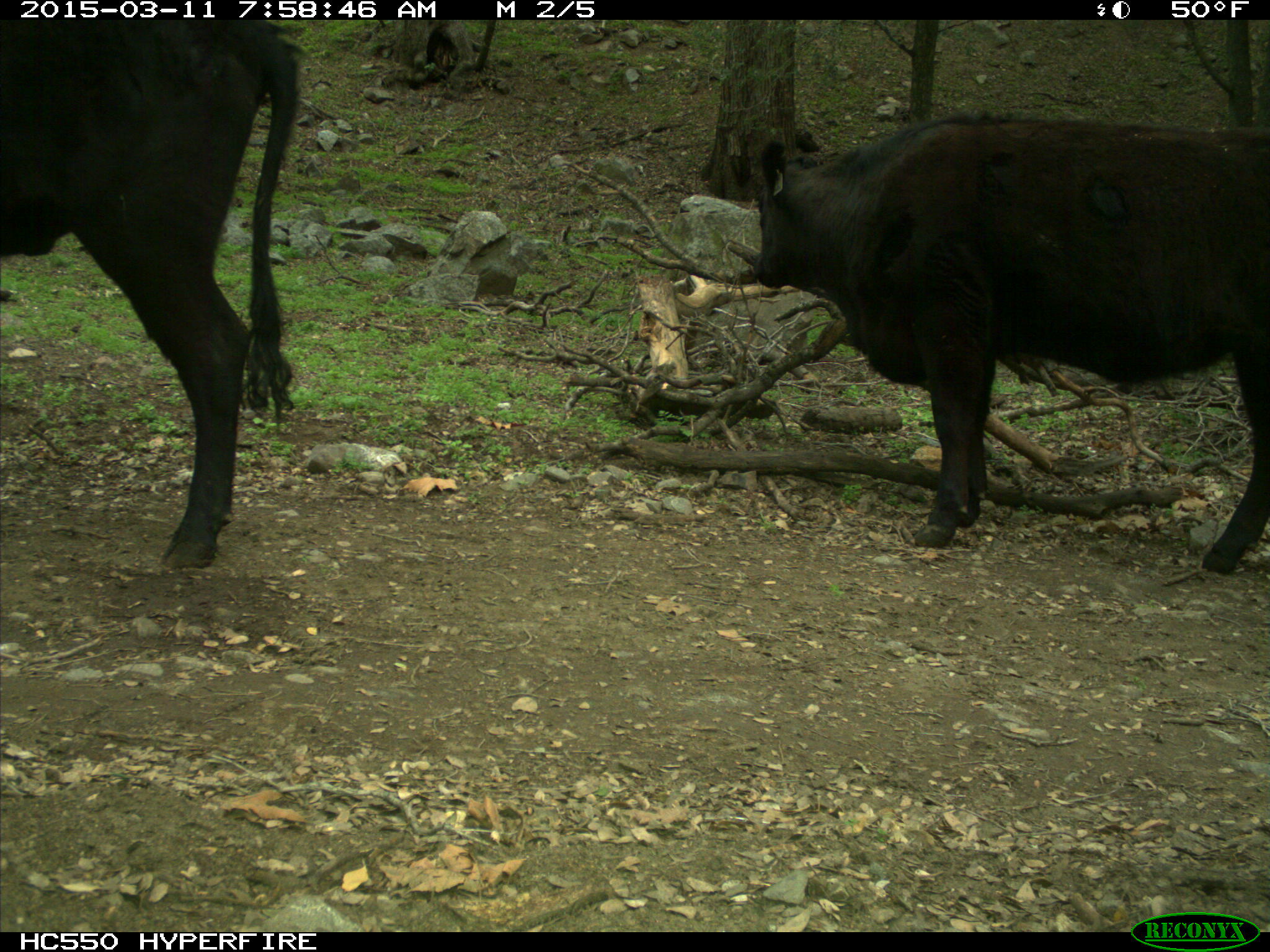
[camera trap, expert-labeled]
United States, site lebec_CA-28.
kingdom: Animalia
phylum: Chordata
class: Mammalia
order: Artiodactyla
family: Bovidae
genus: Bos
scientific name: Bos taurus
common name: domestic cow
Bos taurus (domestic cow).